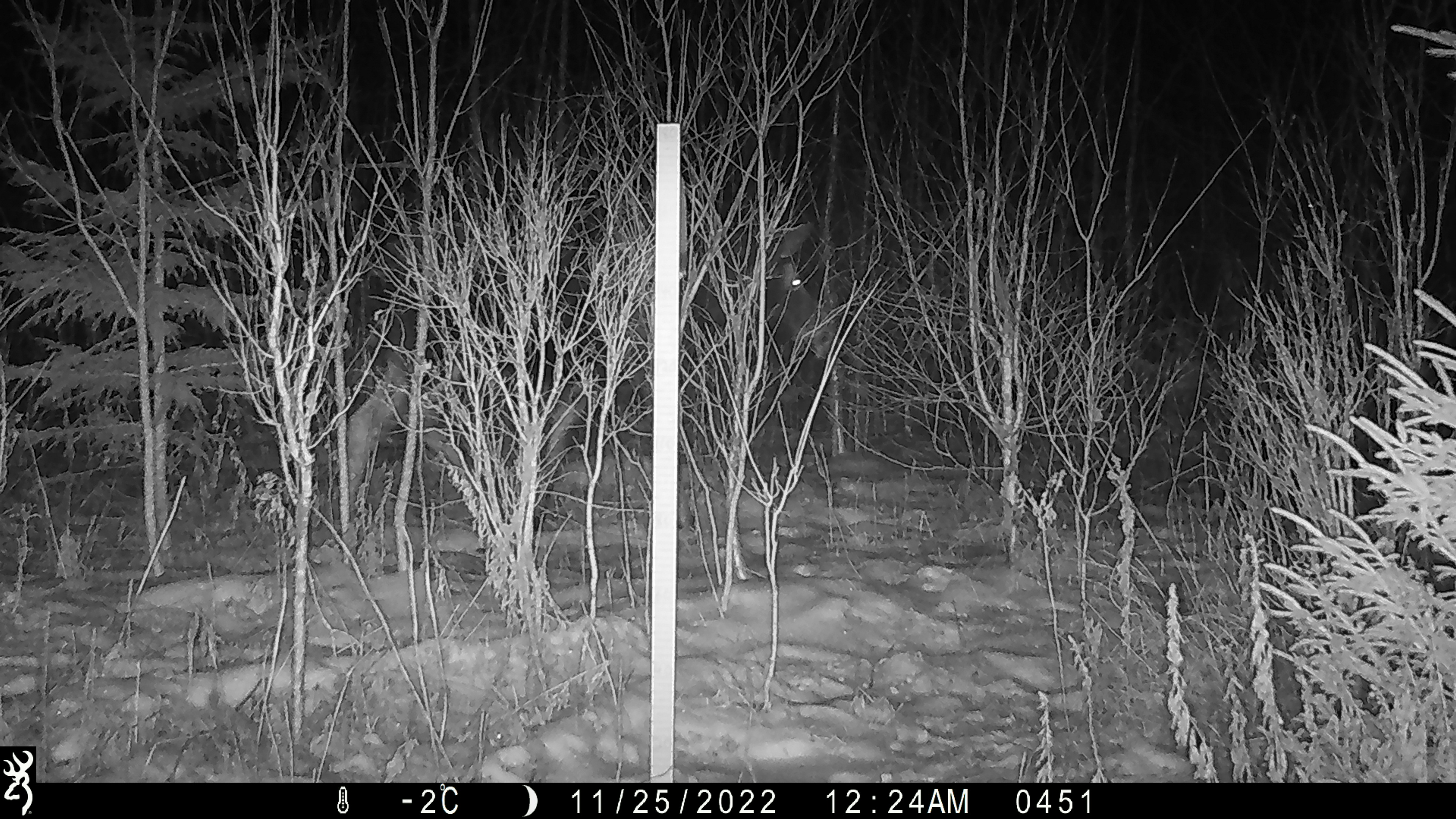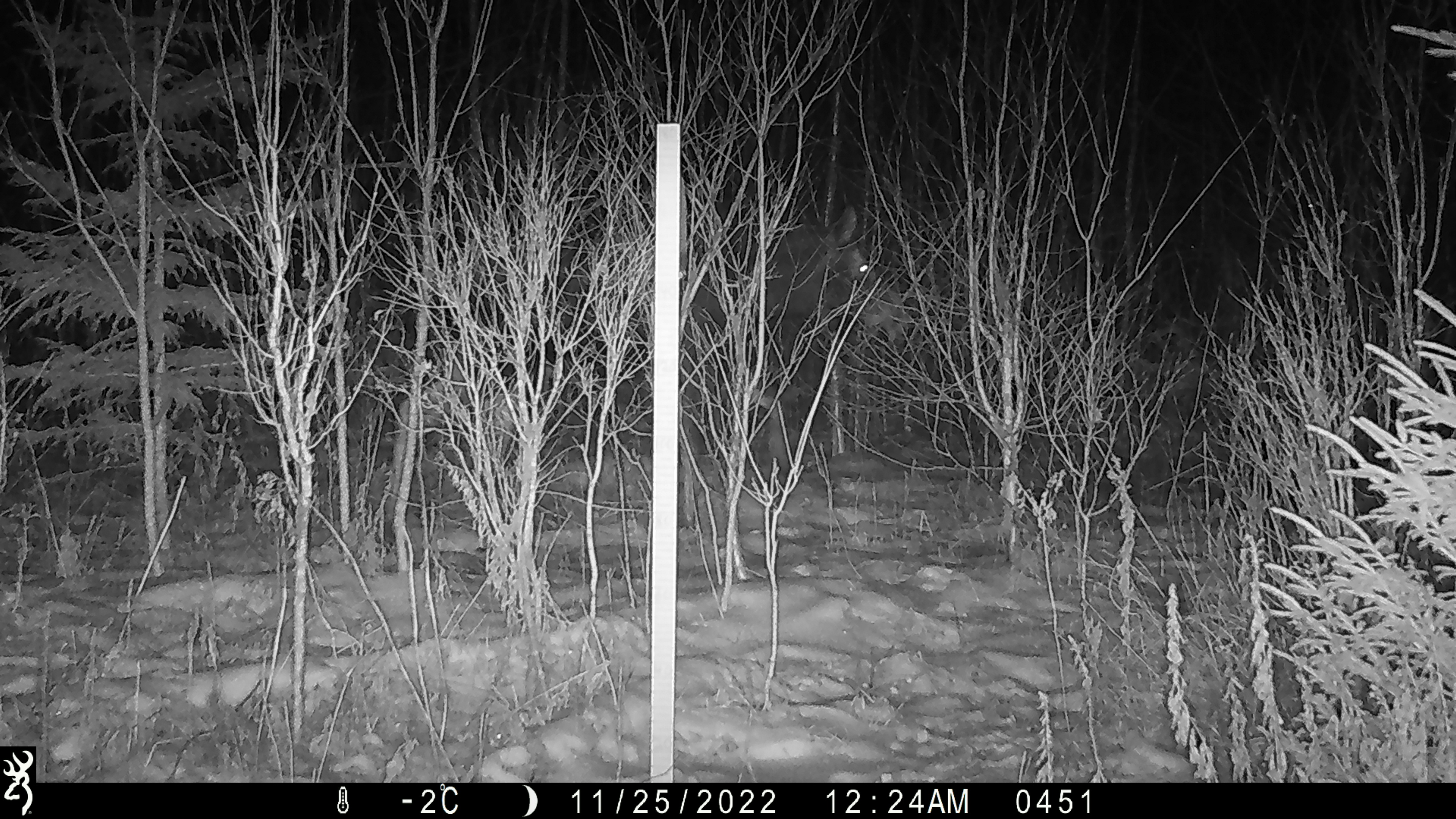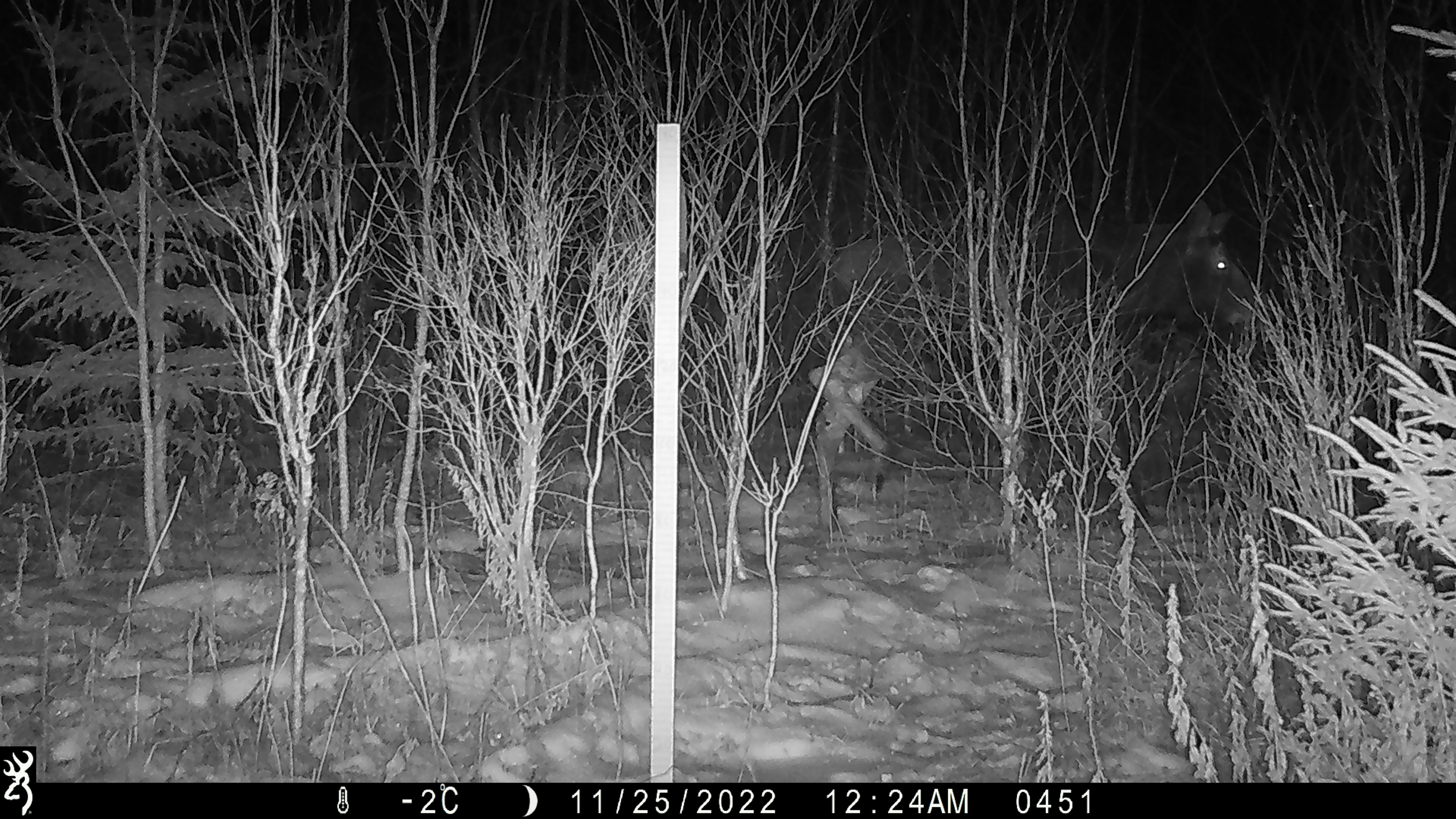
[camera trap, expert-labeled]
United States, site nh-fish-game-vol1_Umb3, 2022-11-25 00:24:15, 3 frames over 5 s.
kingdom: Animalia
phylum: Chordata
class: Mammalia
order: Artiodactyla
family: Cervidae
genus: Alces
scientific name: Alces alces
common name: moose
Moose (Alces alces).